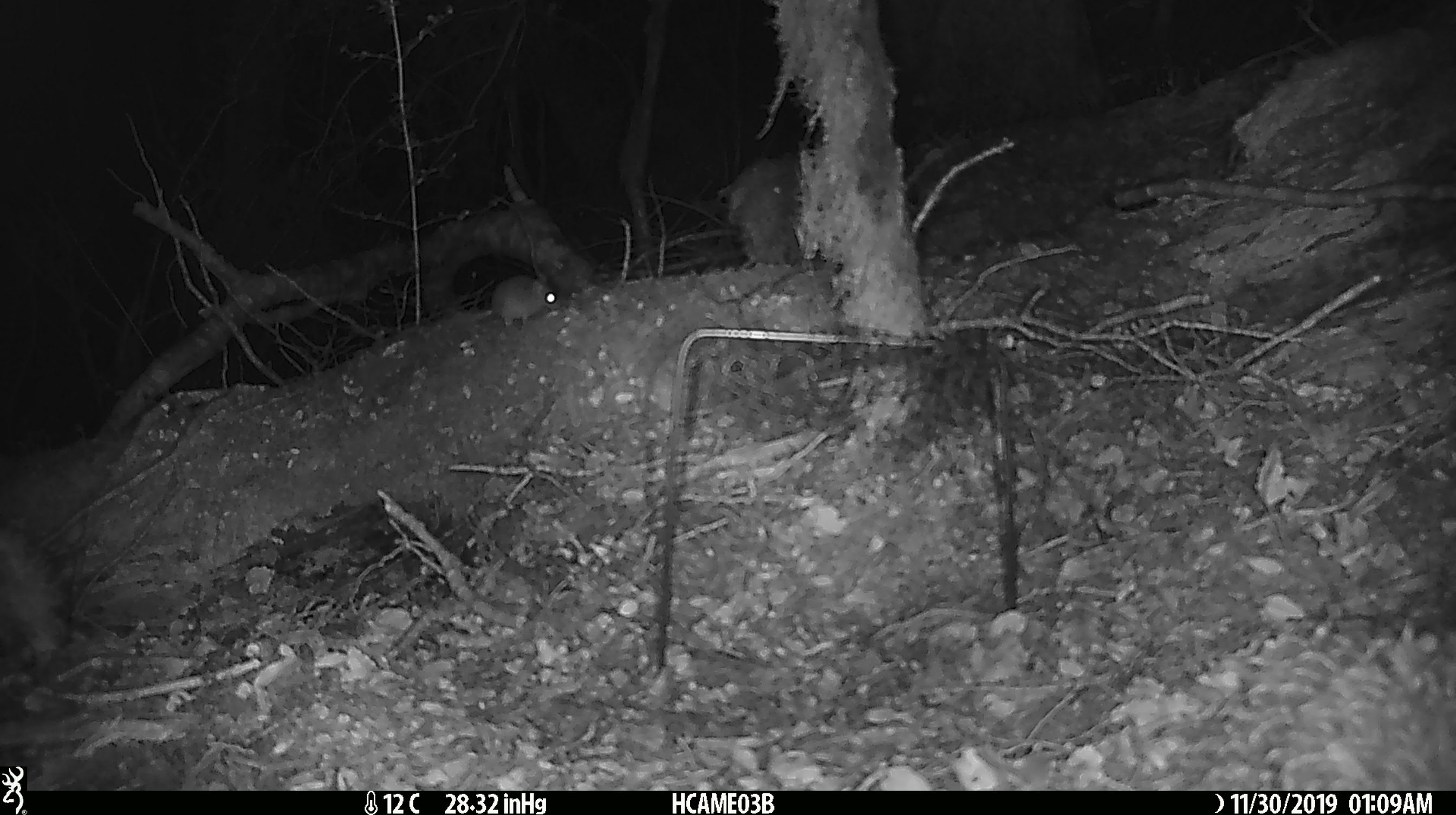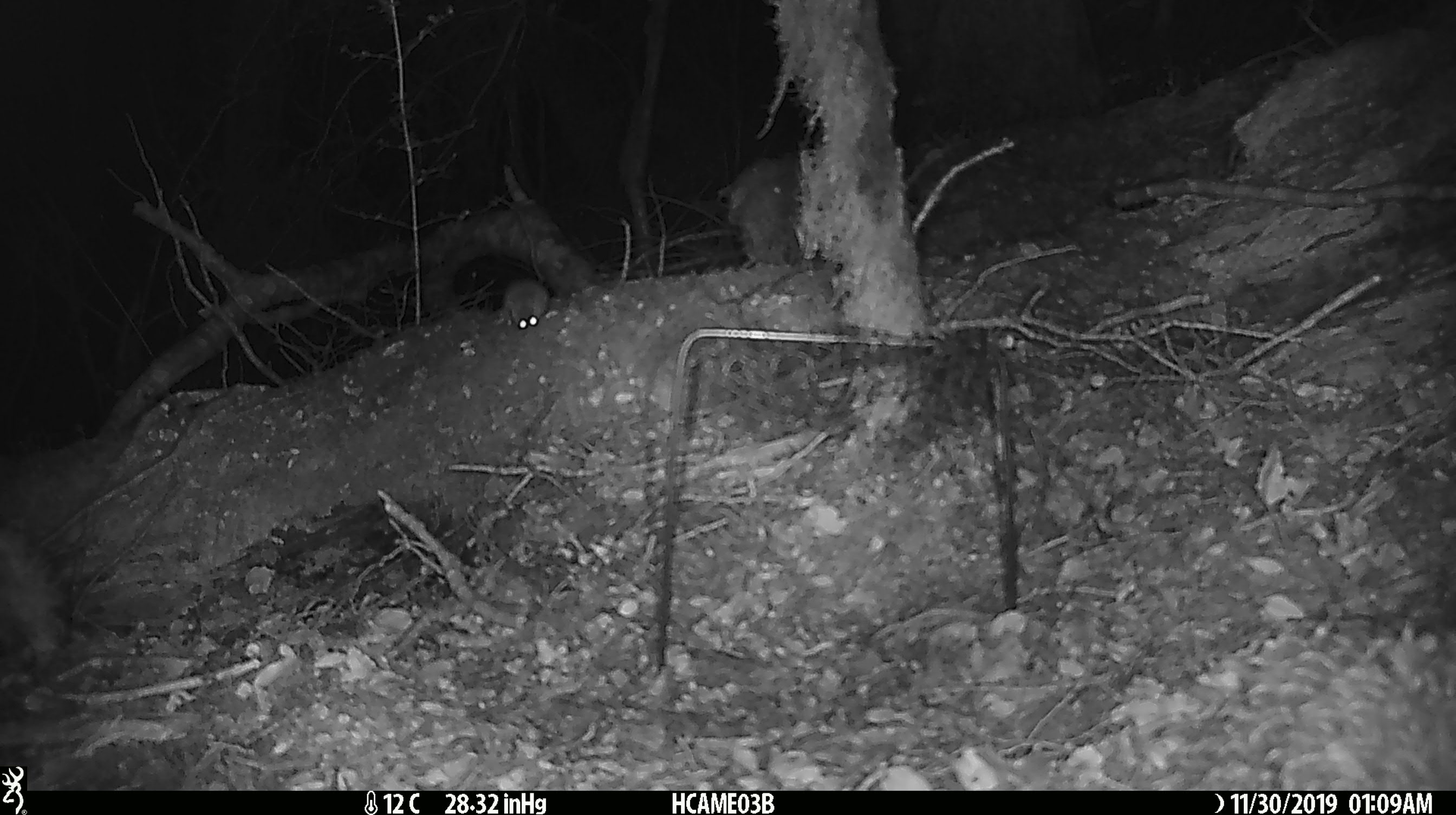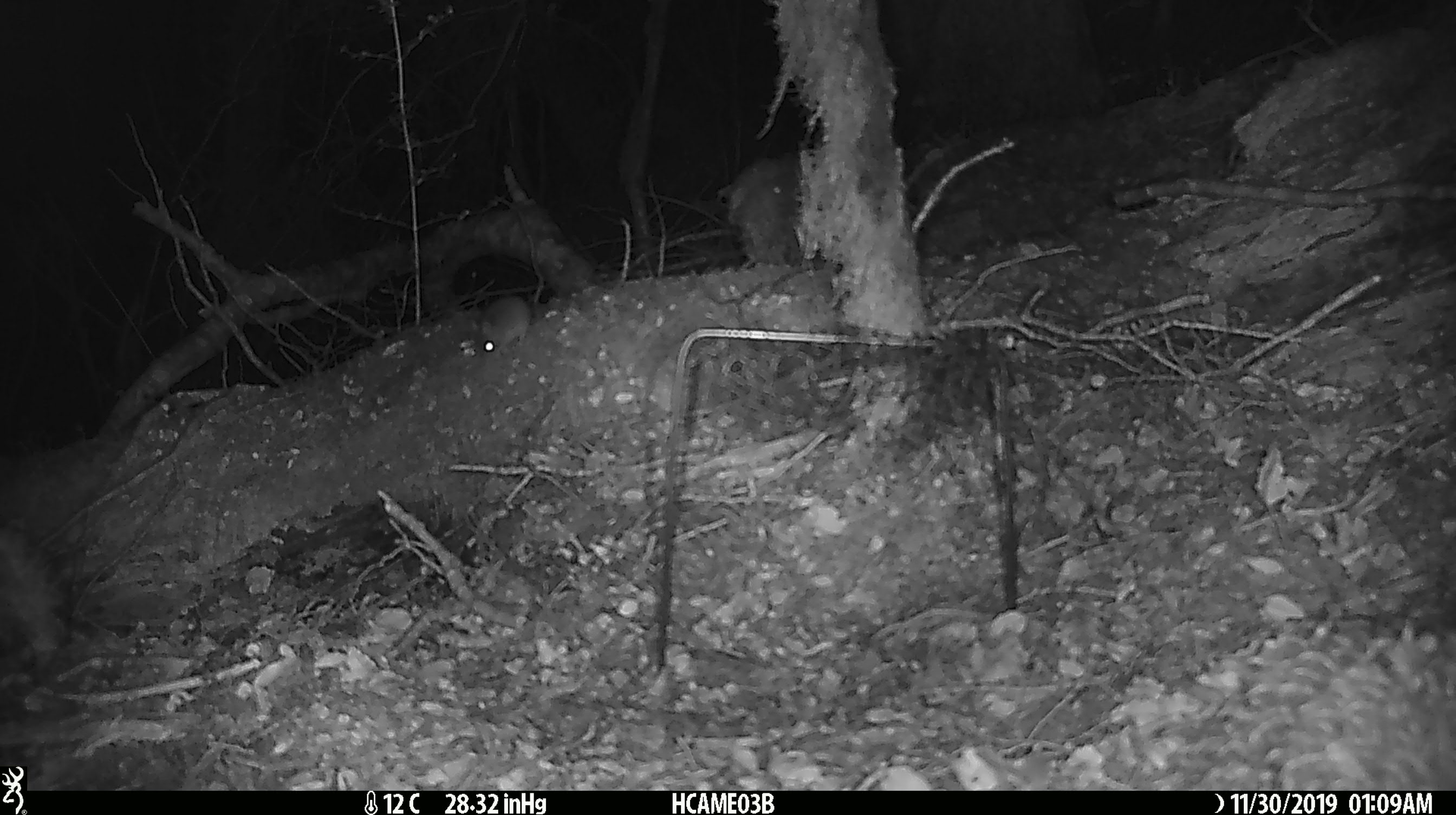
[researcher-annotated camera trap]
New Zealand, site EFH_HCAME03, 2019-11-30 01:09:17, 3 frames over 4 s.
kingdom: Animalia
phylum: Chordata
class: Mammalia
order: Rodentia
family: Muridae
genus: Mus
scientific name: Mus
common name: mouse